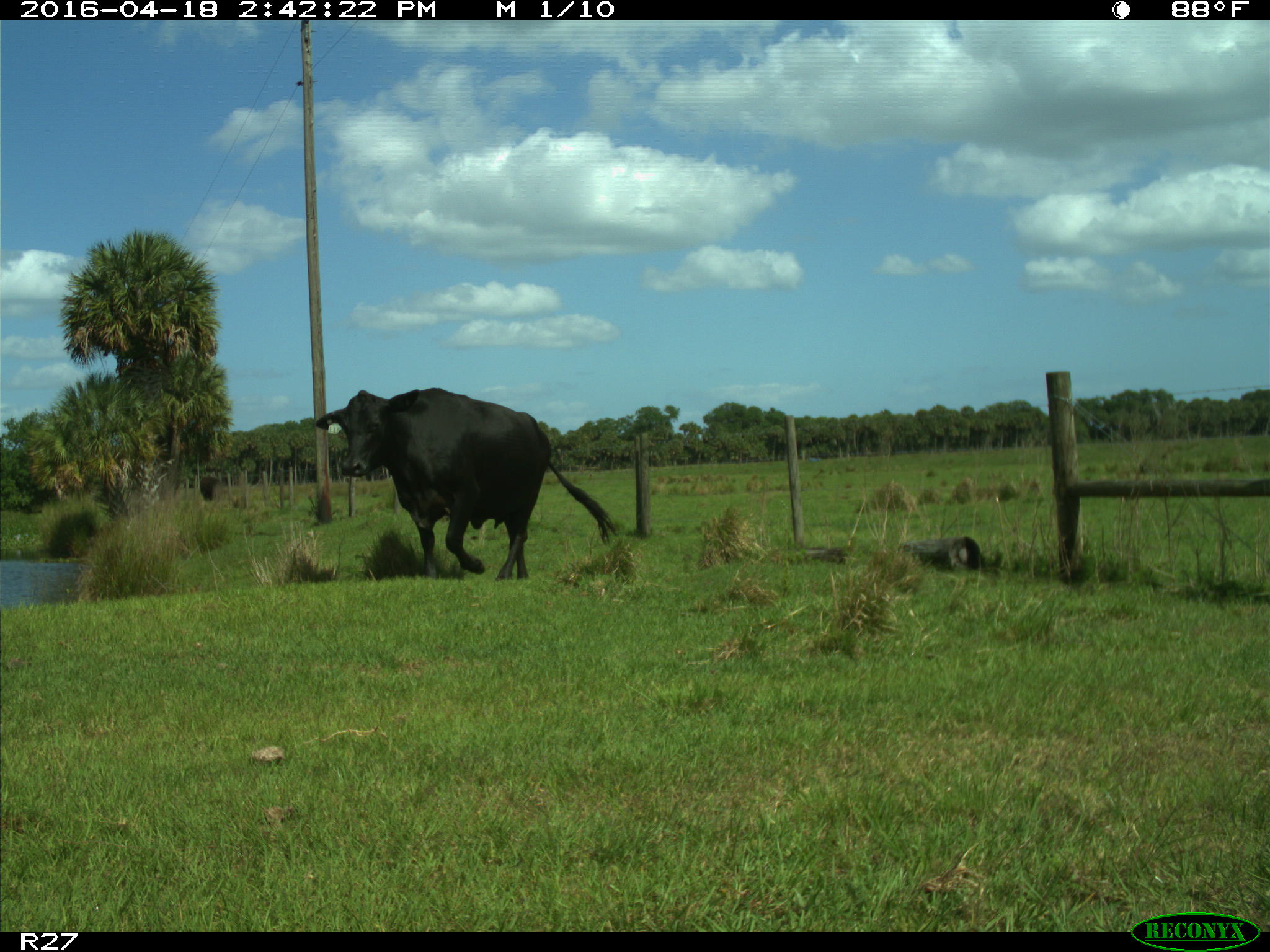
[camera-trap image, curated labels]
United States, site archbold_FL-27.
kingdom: Animalia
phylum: Chordata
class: Mammalia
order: Artiodactyla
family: Bovidae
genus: Bos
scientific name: Bos taurus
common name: domestic cow